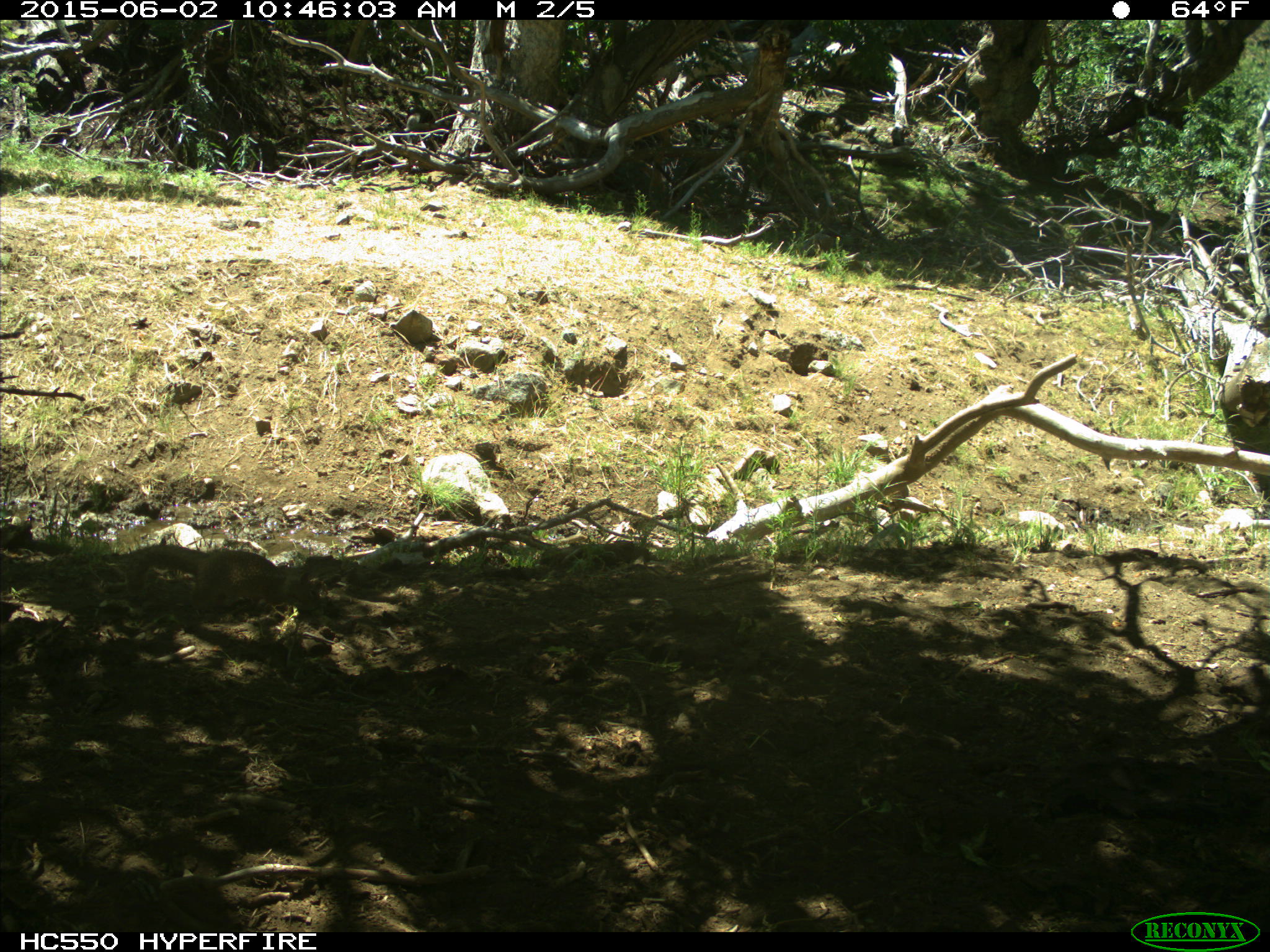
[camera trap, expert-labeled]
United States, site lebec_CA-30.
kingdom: Animalia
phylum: Chordata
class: Mammalia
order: Rodentia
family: Sciuridae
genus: Otospermophilus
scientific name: Otospermophilus beecheyi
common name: california ground squirrel